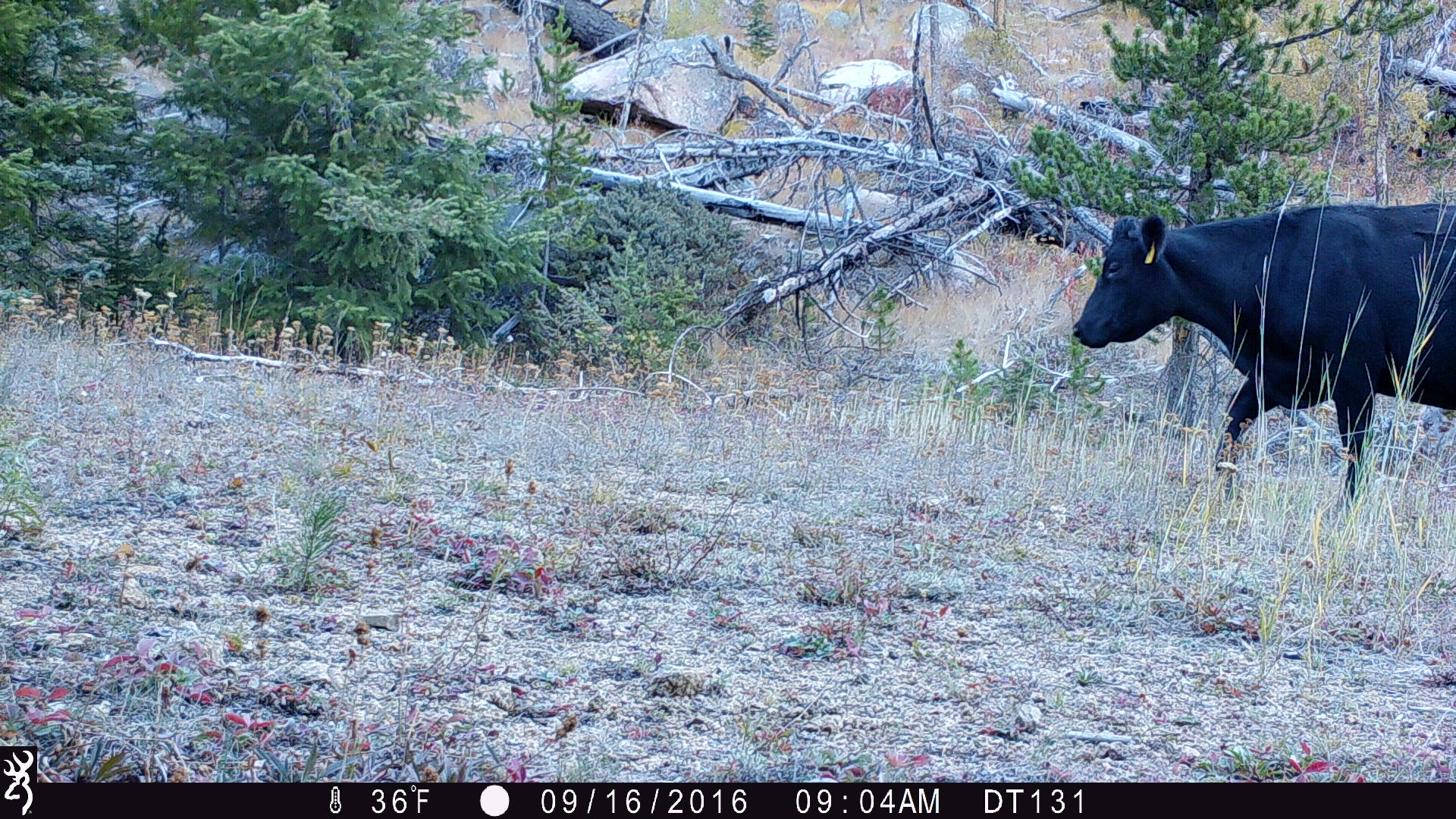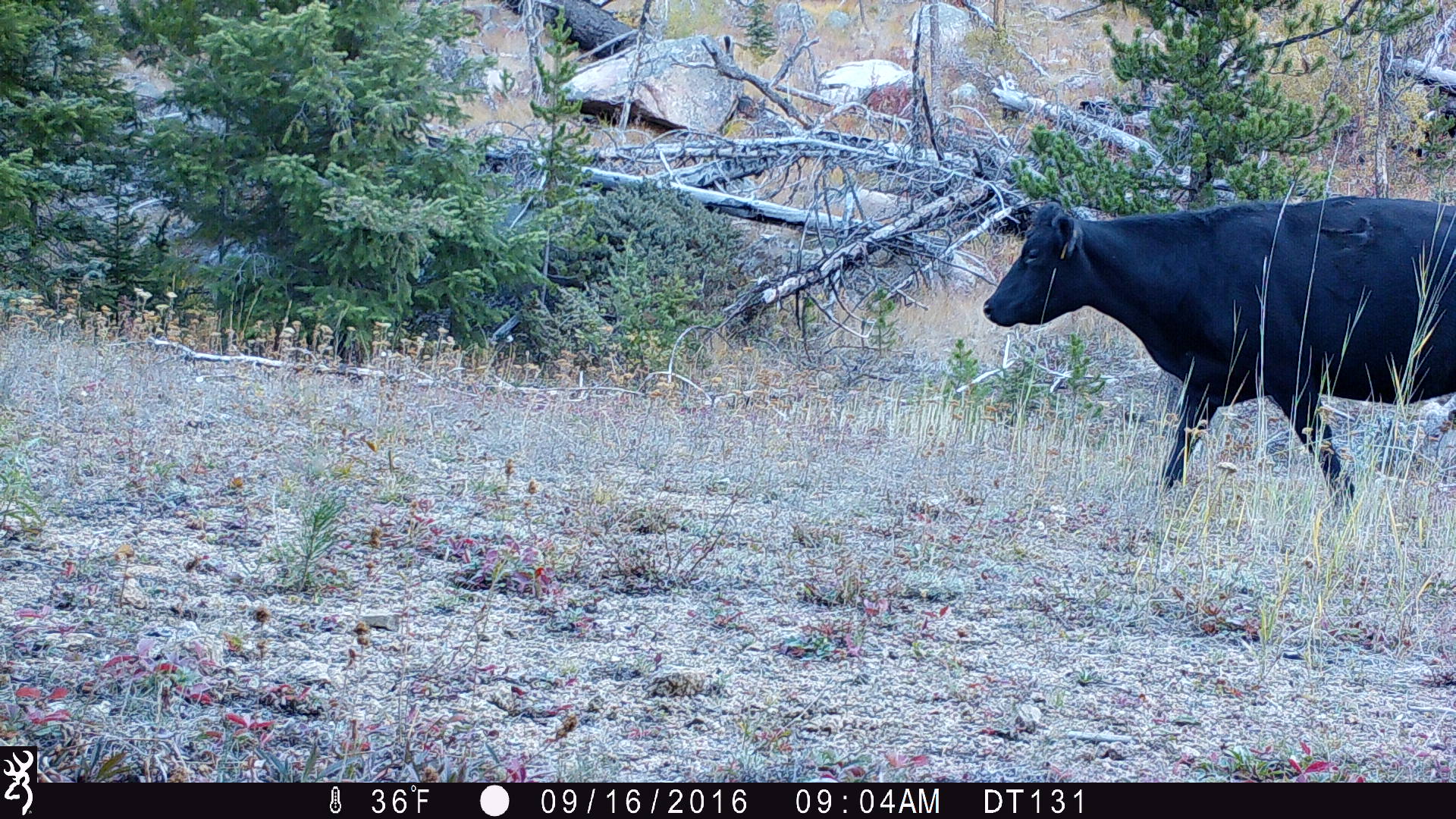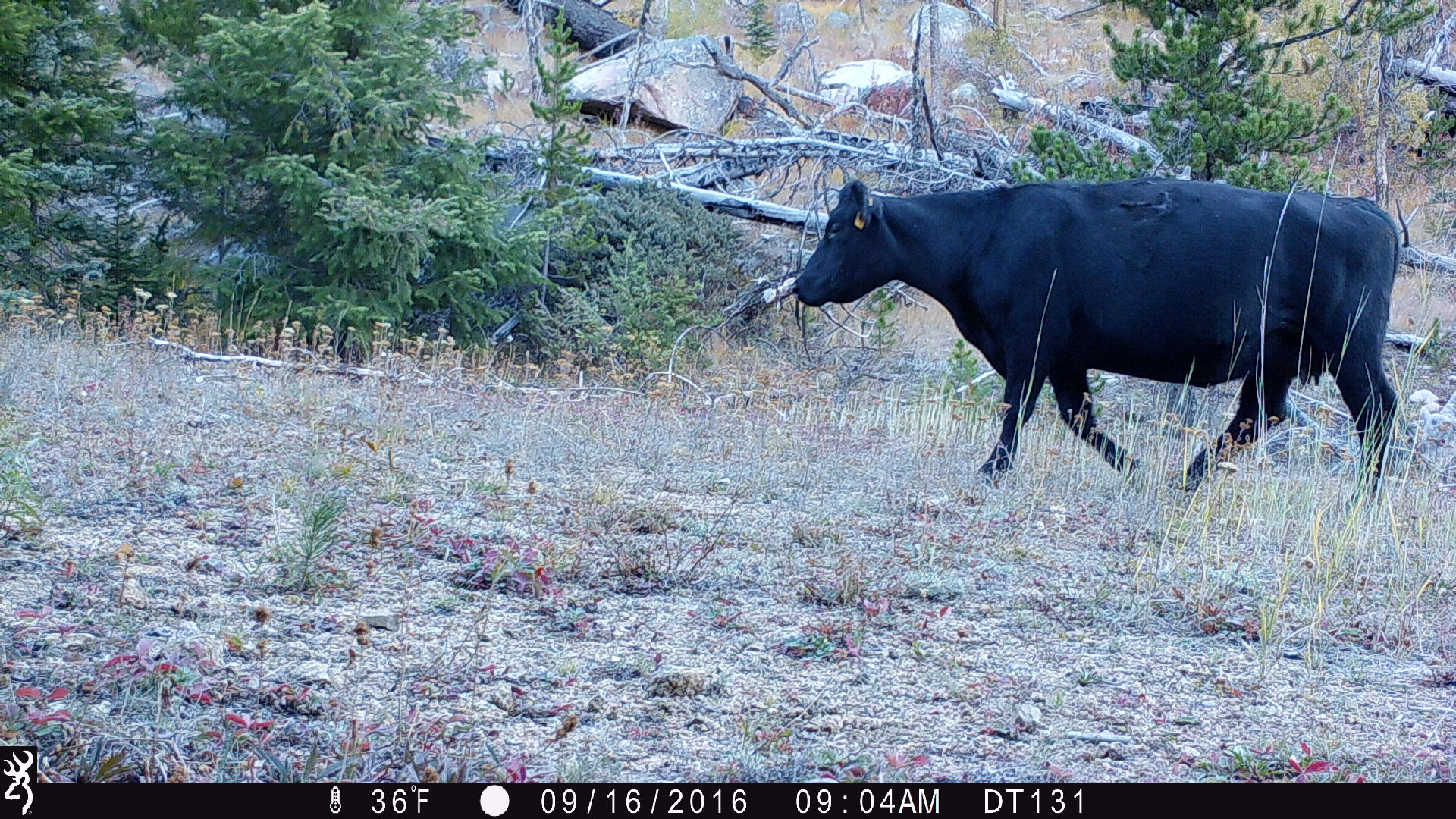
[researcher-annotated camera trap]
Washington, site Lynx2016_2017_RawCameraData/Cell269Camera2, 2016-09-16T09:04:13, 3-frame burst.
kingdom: Animalia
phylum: Chordata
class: Mammalia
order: Artiodactyla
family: Bovidae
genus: Bos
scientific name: Bos taurus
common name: domestic cattle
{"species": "domestic cattle (Bos taurus)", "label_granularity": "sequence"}